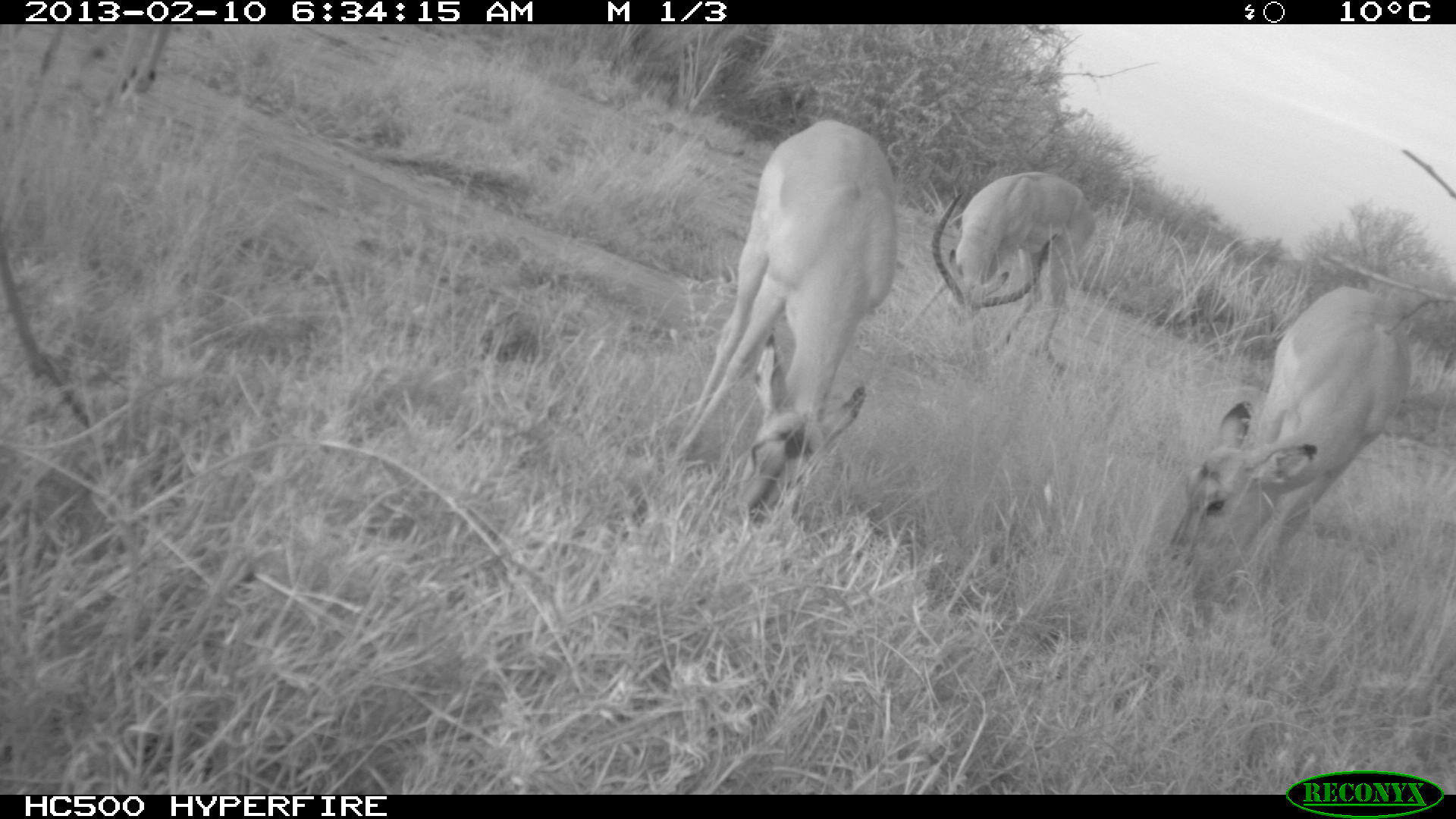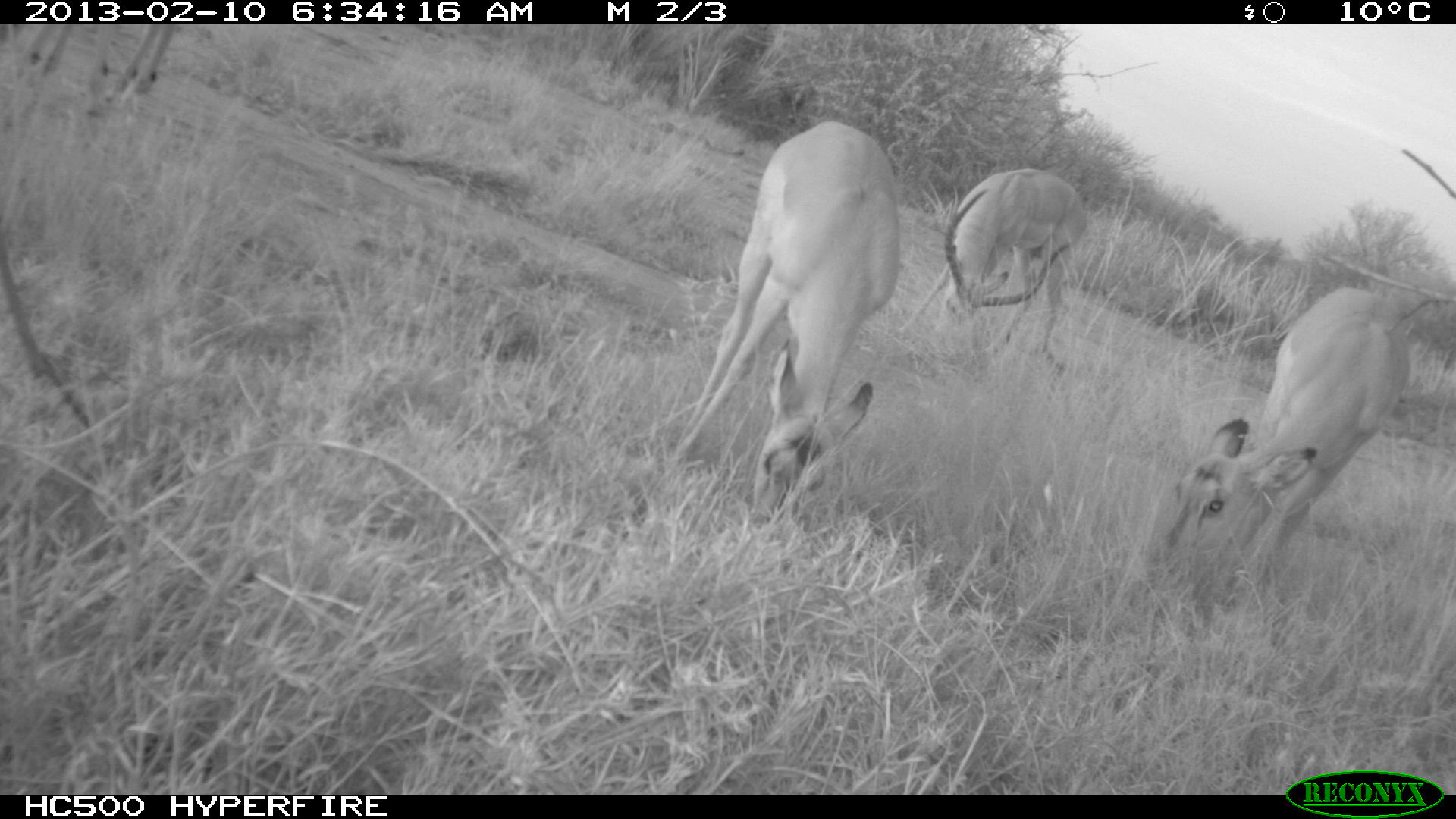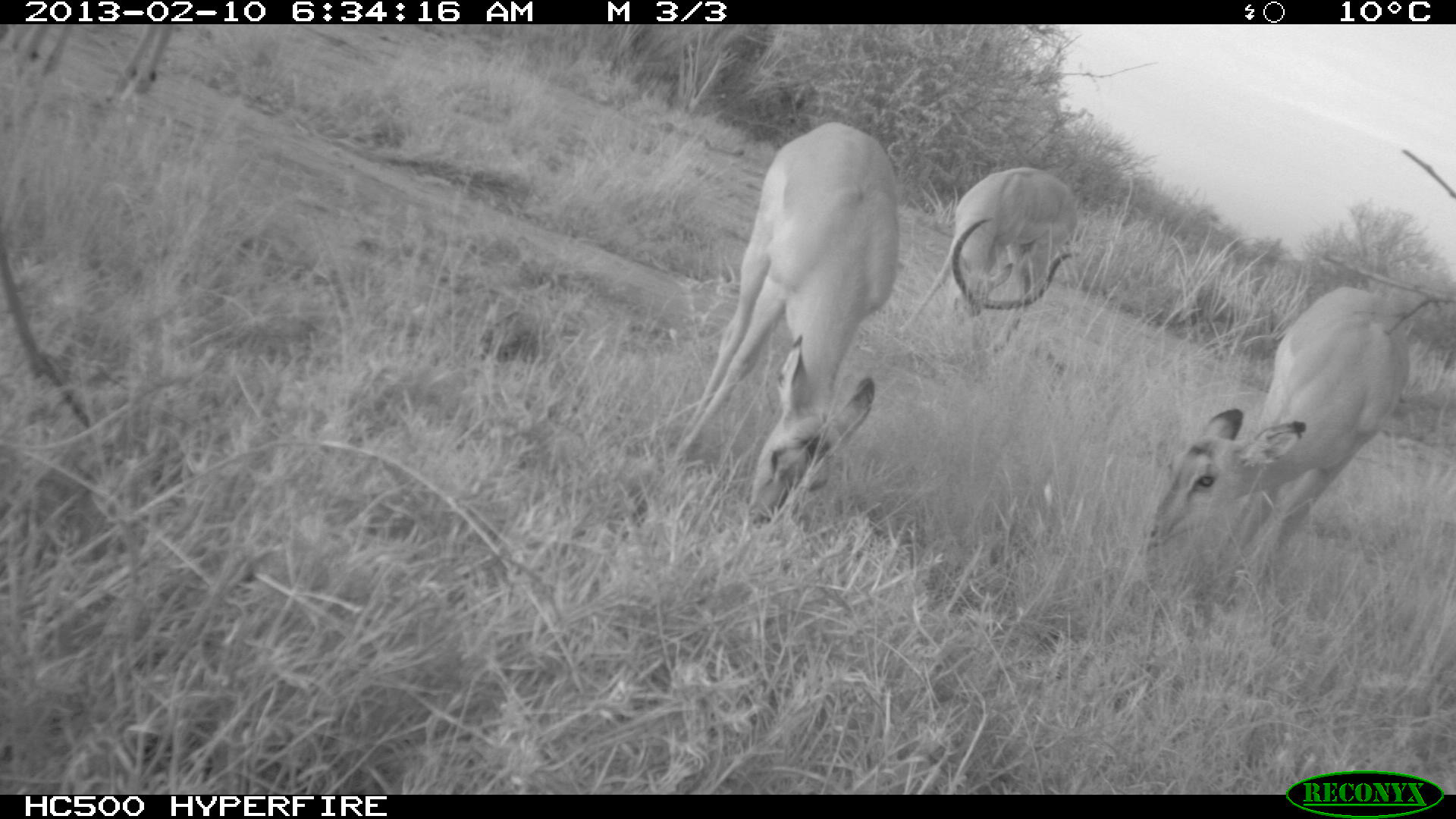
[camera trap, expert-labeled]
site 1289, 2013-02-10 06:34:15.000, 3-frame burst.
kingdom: Animalia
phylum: Chordata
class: Mammalia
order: Artiodactyla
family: Bovidae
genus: Aepyceros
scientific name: Aepyceros melampus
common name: impala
Aepyceros melampus (impala), count 5.